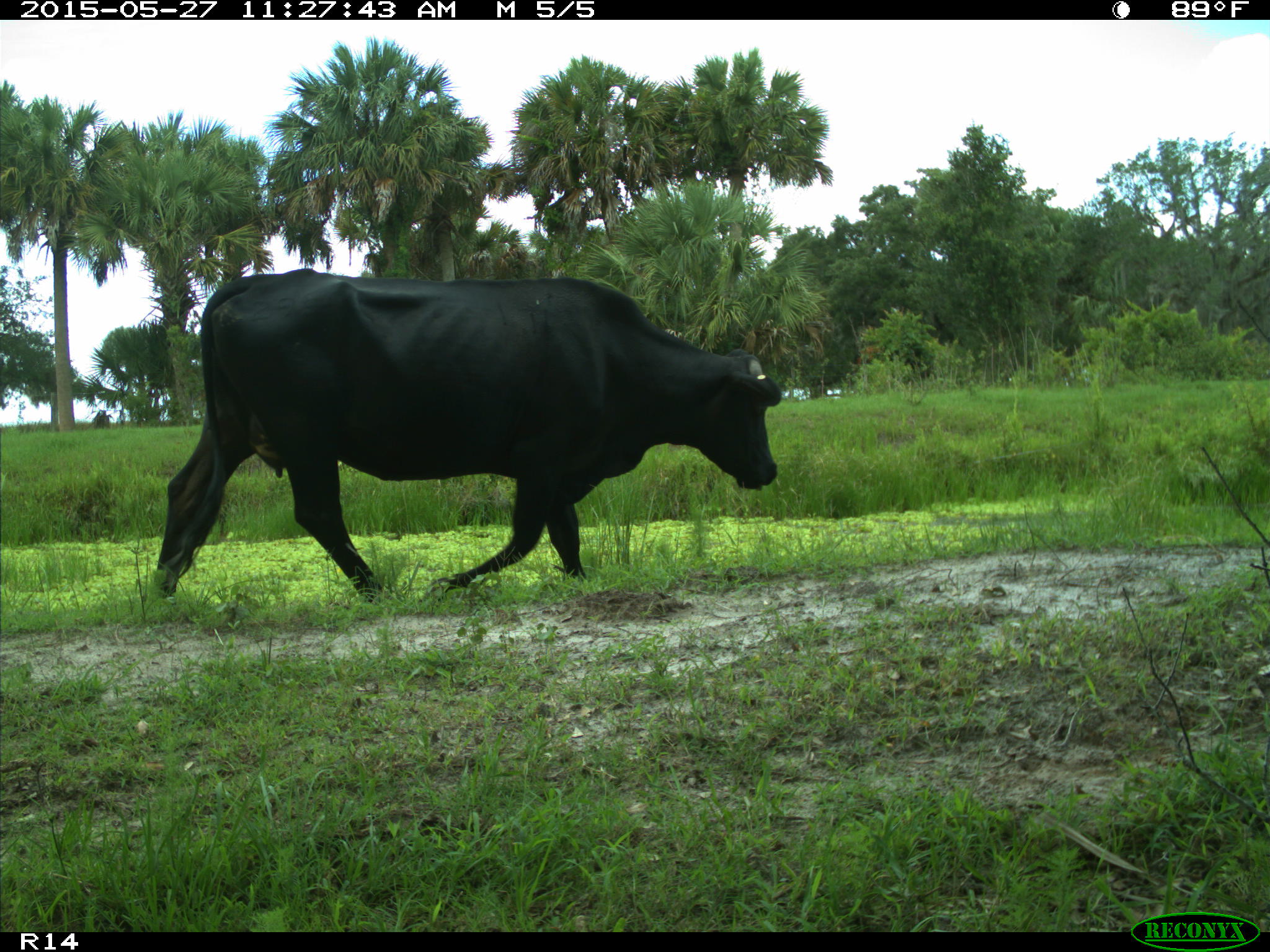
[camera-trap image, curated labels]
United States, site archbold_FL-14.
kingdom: Animalia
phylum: Chordata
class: Mammalia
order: Artiodactyla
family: Bovidae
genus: Bos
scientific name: Bos taurus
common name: domestic cow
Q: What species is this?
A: Bos taurus (domestic cow).